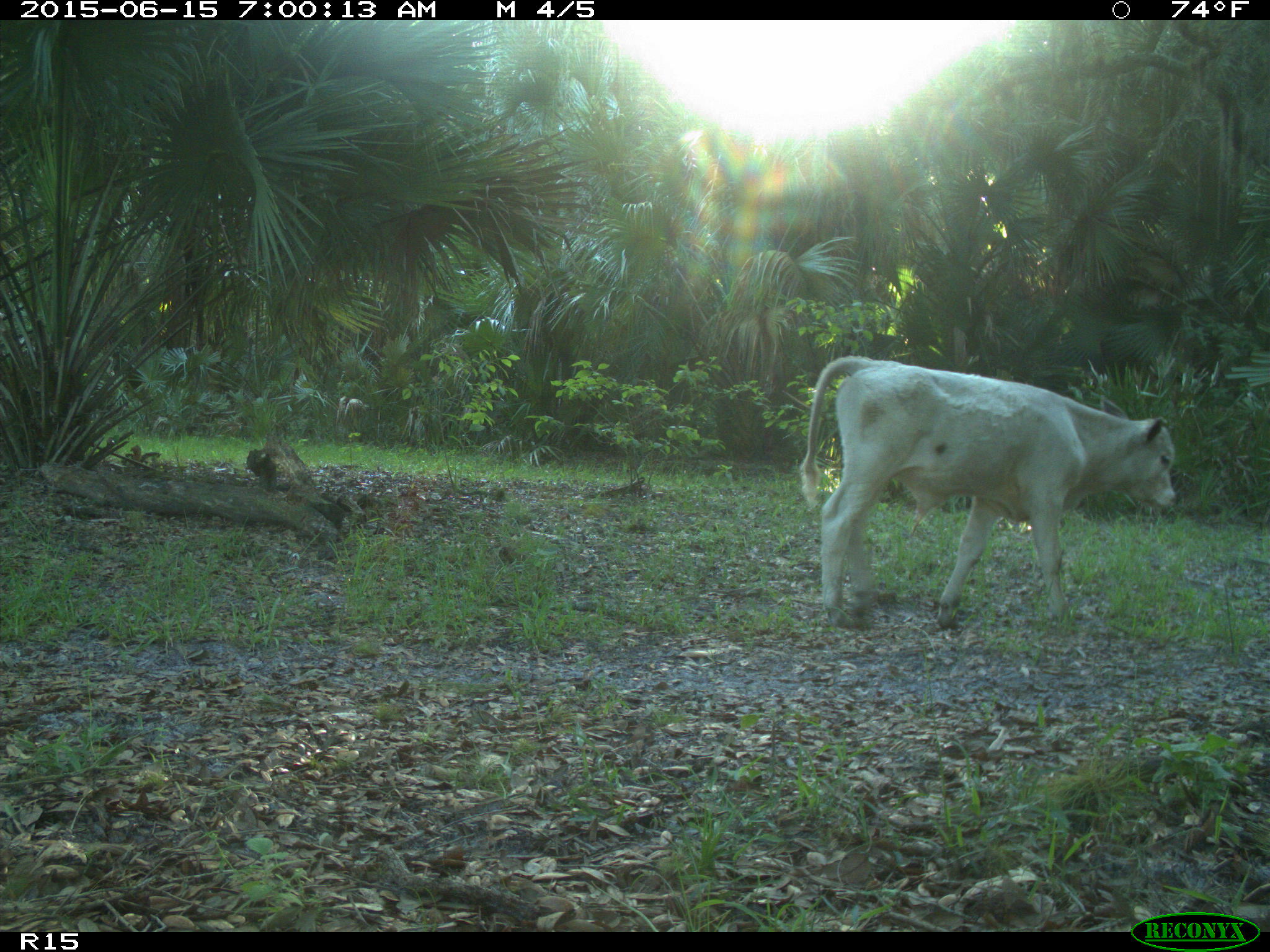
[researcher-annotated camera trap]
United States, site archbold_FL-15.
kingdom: Animalia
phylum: Chordata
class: Mammalia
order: Artiodactyla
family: Bovidae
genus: Bos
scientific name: Bos taurus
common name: domestic cow